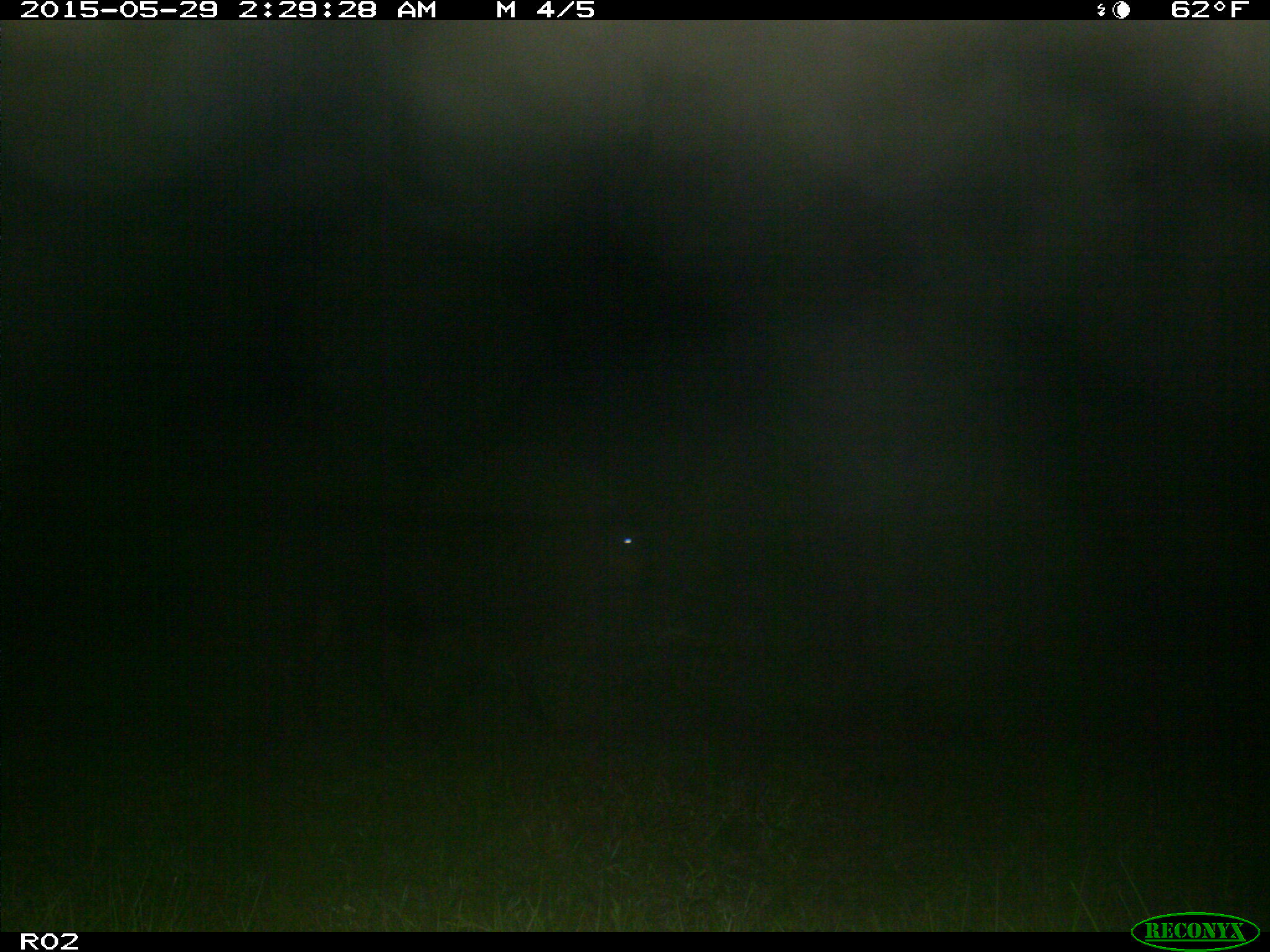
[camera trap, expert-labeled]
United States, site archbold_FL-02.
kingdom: Animalia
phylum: Chordata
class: Mammalia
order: Artiodactyla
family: Bovidae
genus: Bos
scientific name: Bos taurus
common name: domestic cow